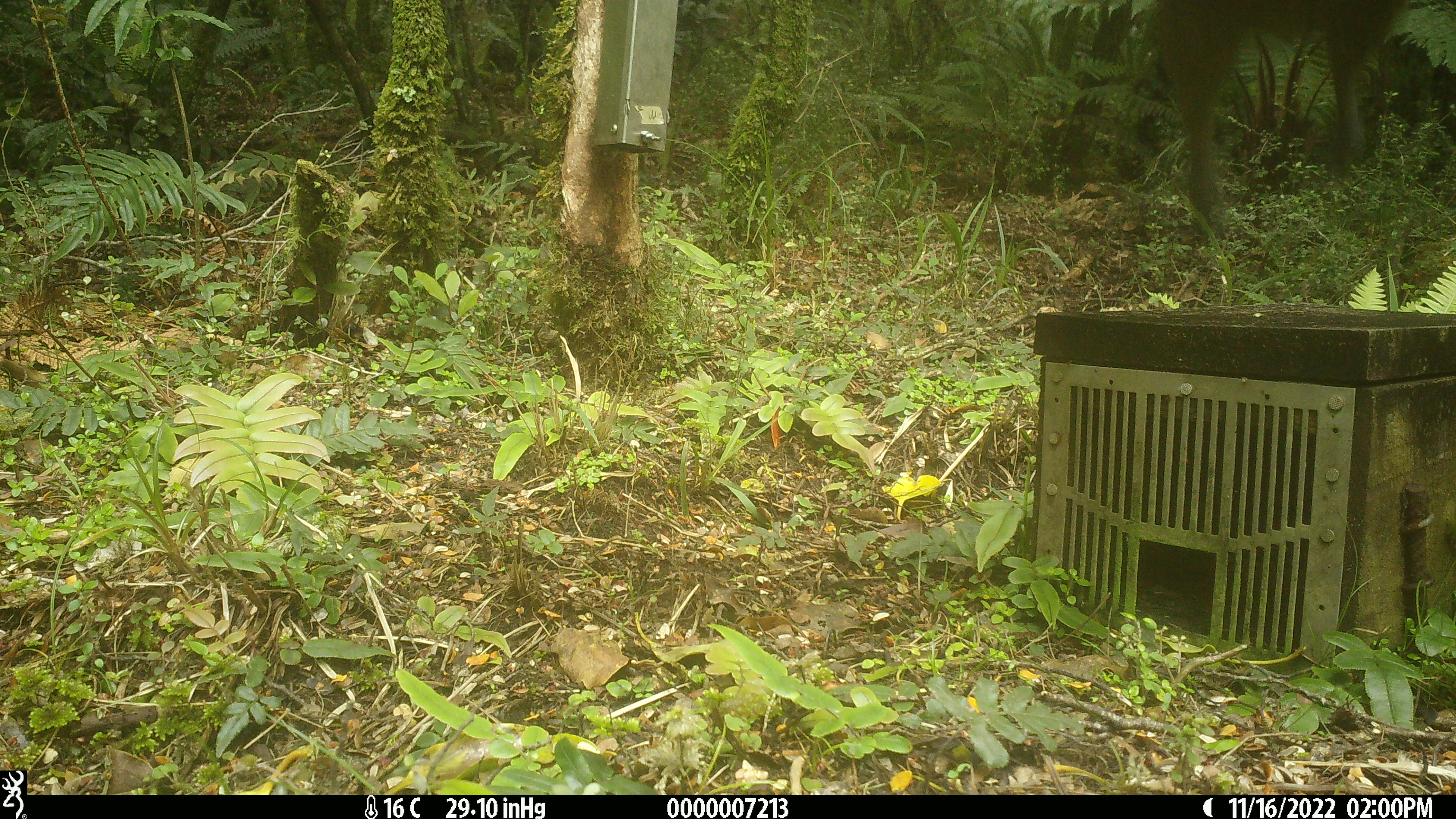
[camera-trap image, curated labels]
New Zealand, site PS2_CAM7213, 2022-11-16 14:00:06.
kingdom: Animalia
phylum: Chordata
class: Aves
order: Psittaciformes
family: Strigopidae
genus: Nestor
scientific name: Nestor notabilis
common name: kea